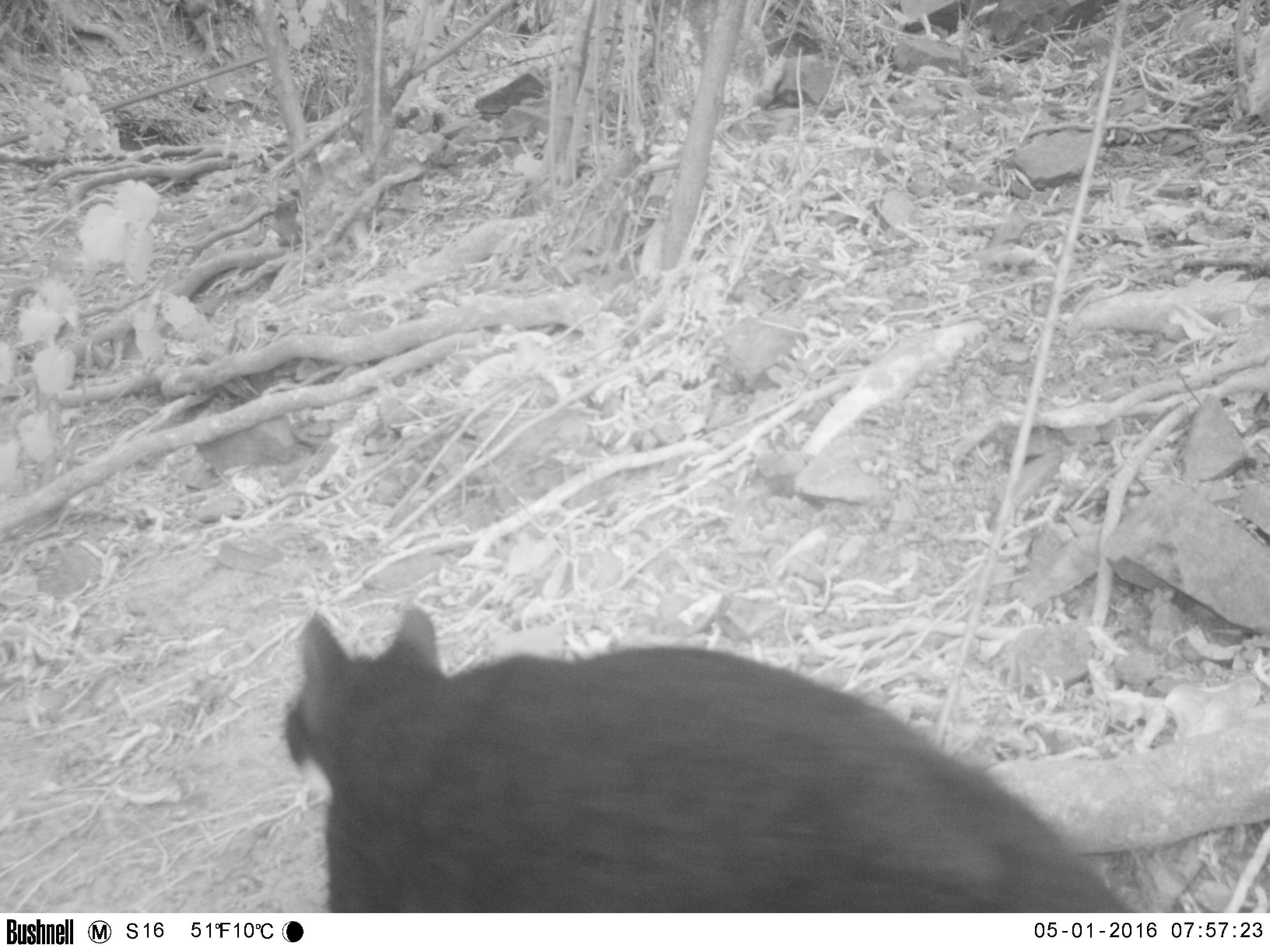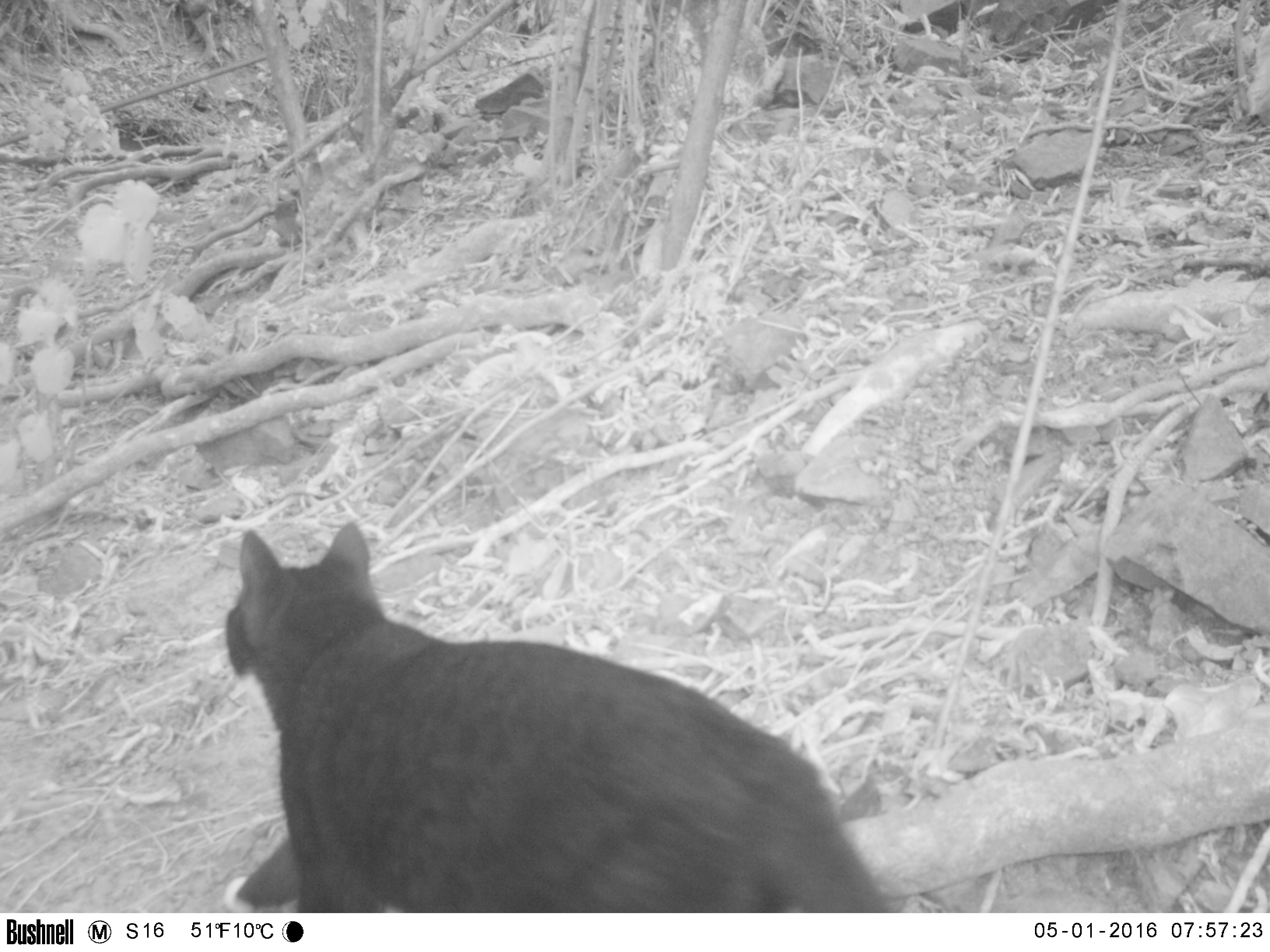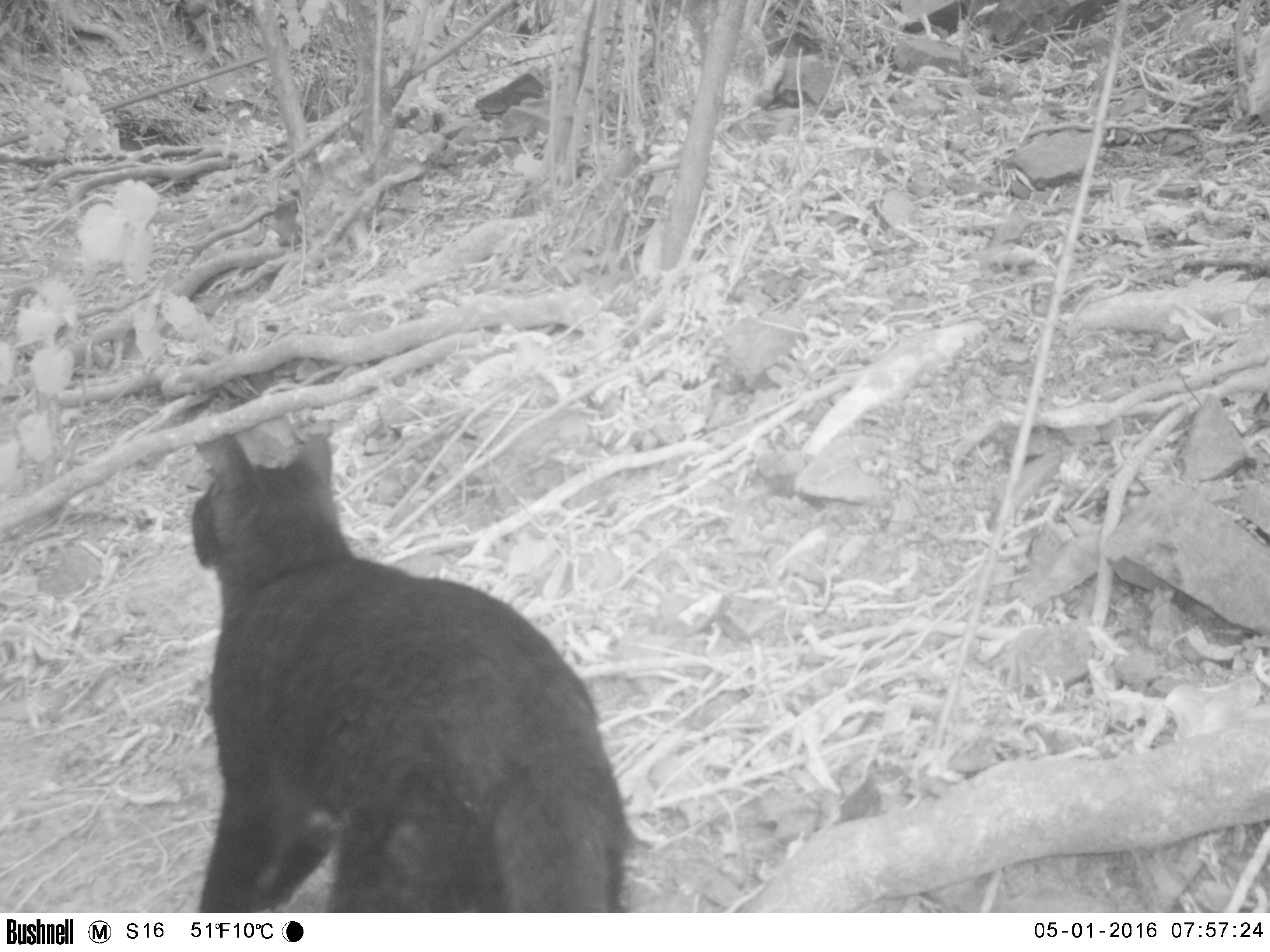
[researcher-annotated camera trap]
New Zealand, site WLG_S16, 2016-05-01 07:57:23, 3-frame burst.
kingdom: Animalia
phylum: Chordata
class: Mammalia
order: Carnivora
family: Felidae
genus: Felis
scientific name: Felis catus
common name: domestic cat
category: cat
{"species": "cat (domestic cat) (Felis catus)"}